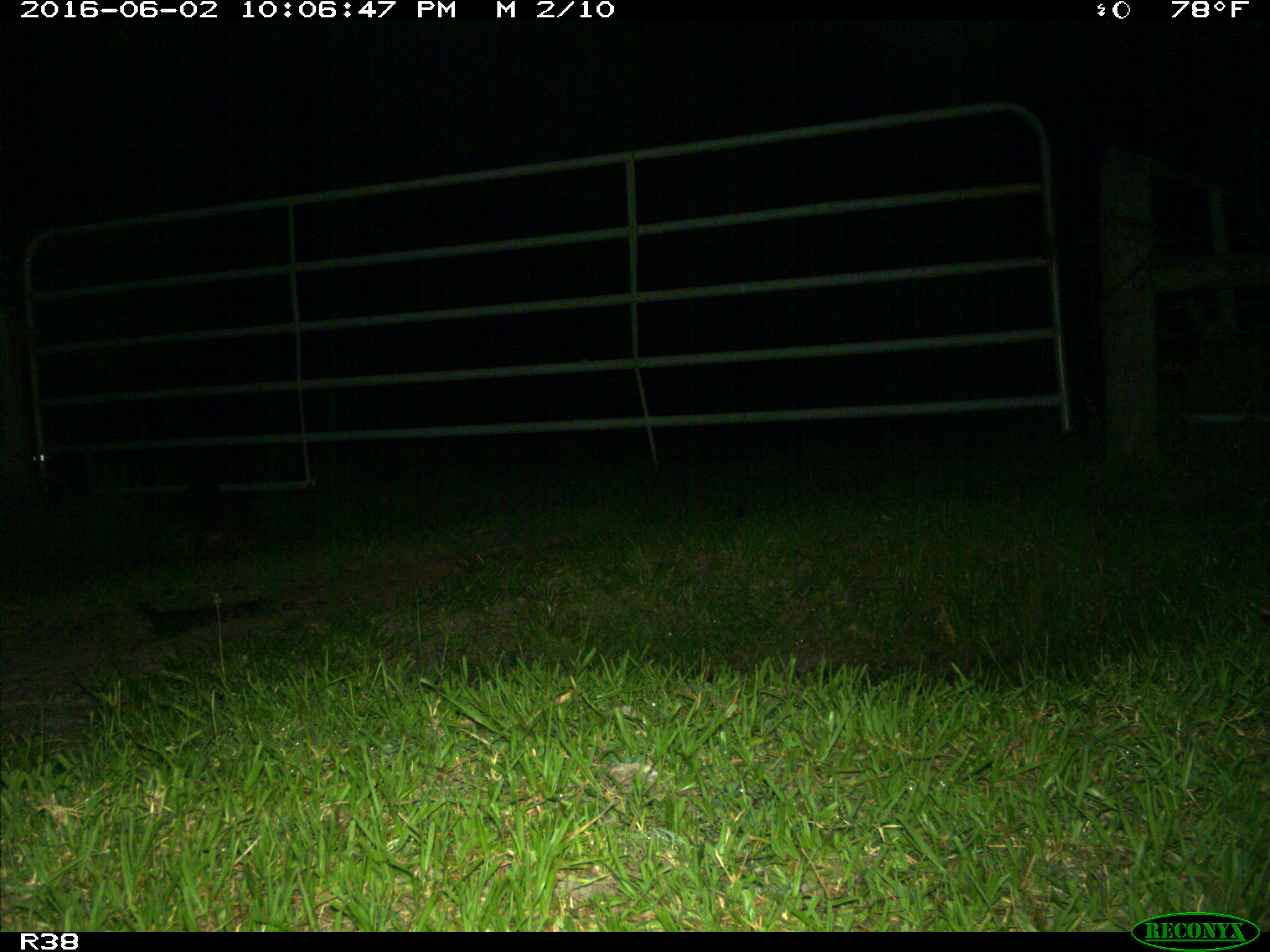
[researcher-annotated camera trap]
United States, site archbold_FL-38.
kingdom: Animalia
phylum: Chordata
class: Mammalia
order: Carnivora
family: Procyonidae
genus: Procyon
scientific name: Procyon lotor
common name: common raccoon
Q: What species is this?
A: Procyon lotor (common raccoon).